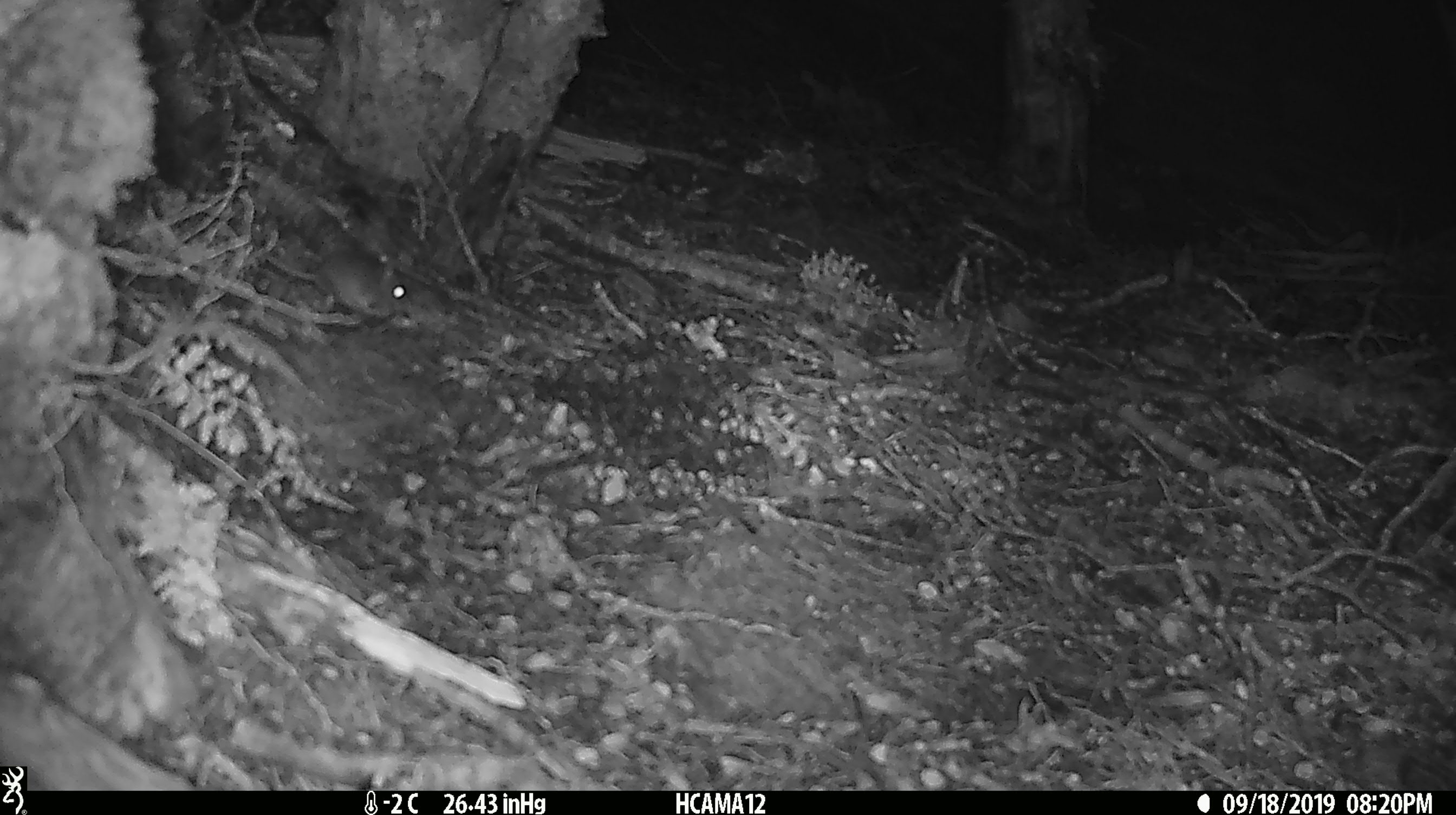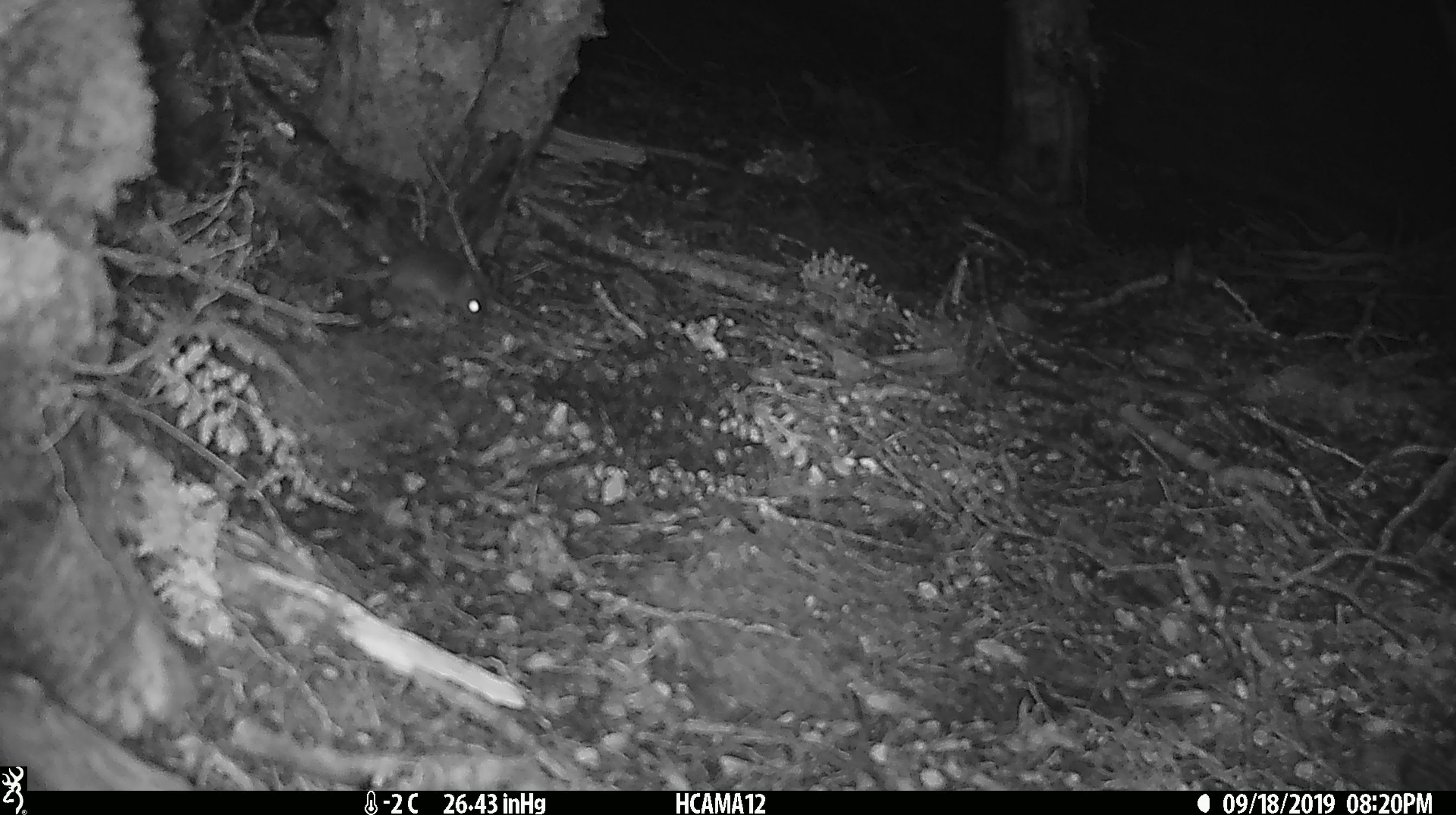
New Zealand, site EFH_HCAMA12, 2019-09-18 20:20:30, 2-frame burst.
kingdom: Animalia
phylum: Chordata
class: Mammalia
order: Rodentia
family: Muridae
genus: Mus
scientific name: Mus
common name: mouse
Mouse (Mus).